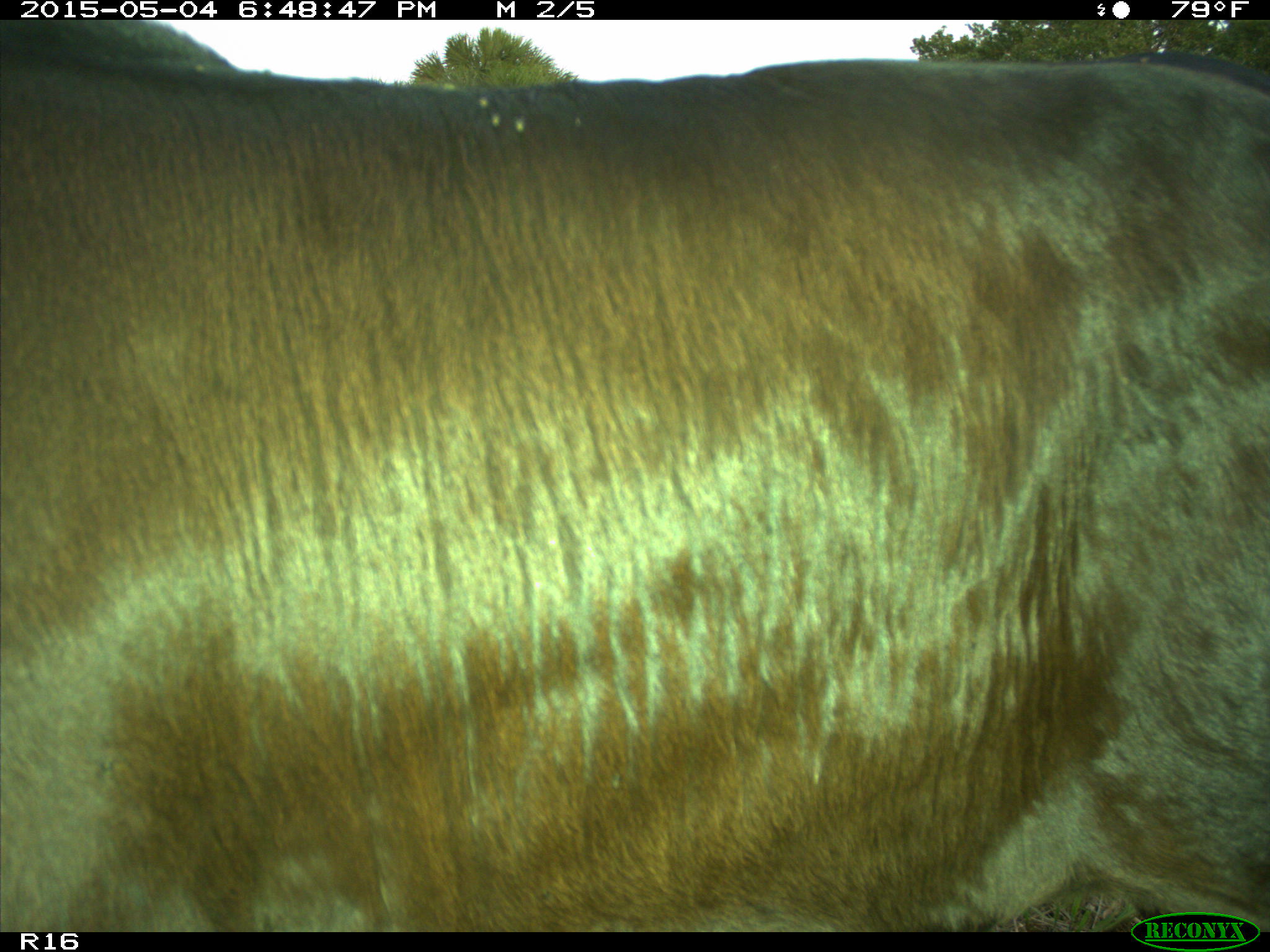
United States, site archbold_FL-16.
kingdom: Animalia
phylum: Chordata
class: Mammalia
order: Artiodactyla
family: Bovidae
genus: Bos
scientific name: Bos taurus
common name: domestic cow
Bos taurus (domestic cow).